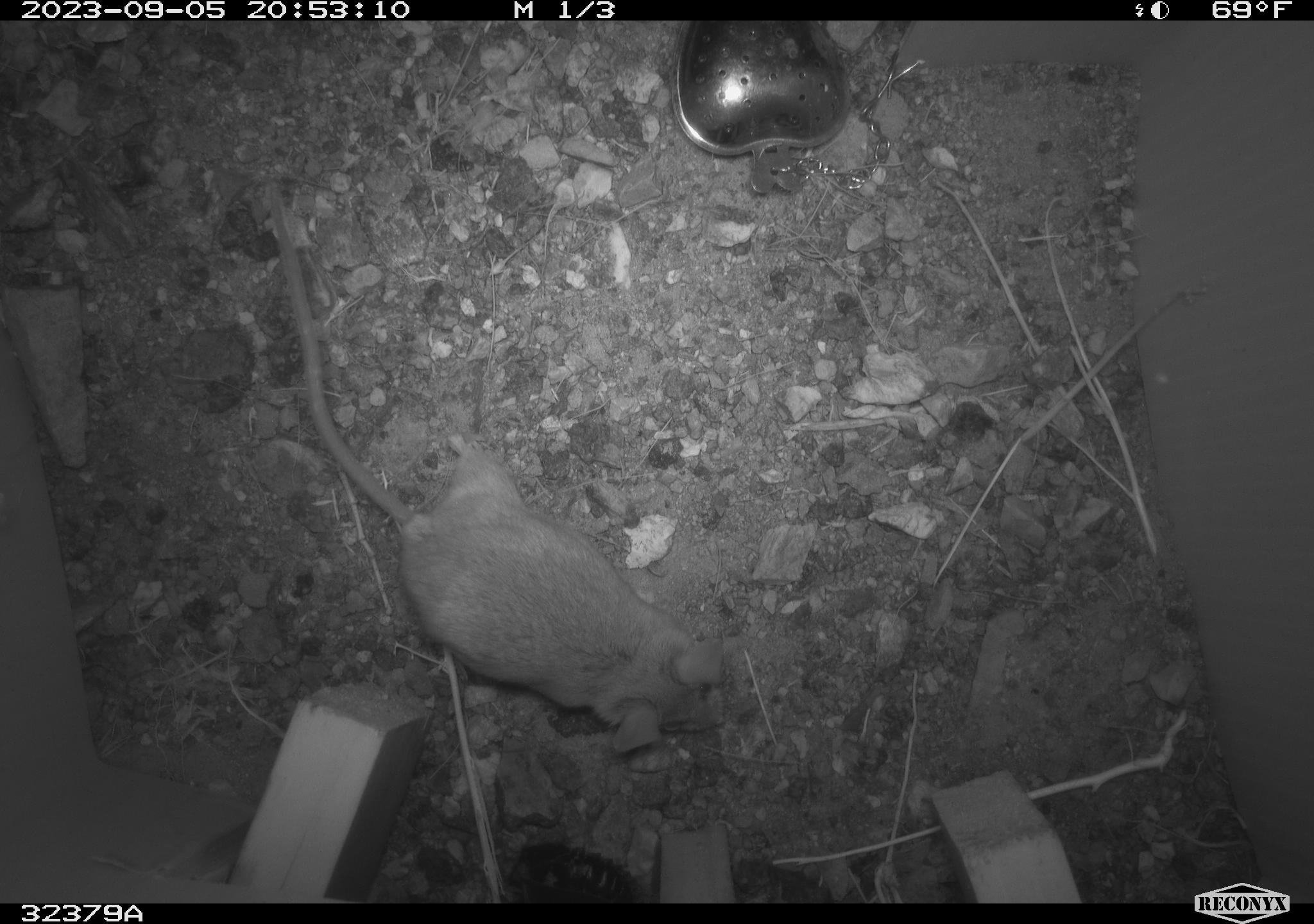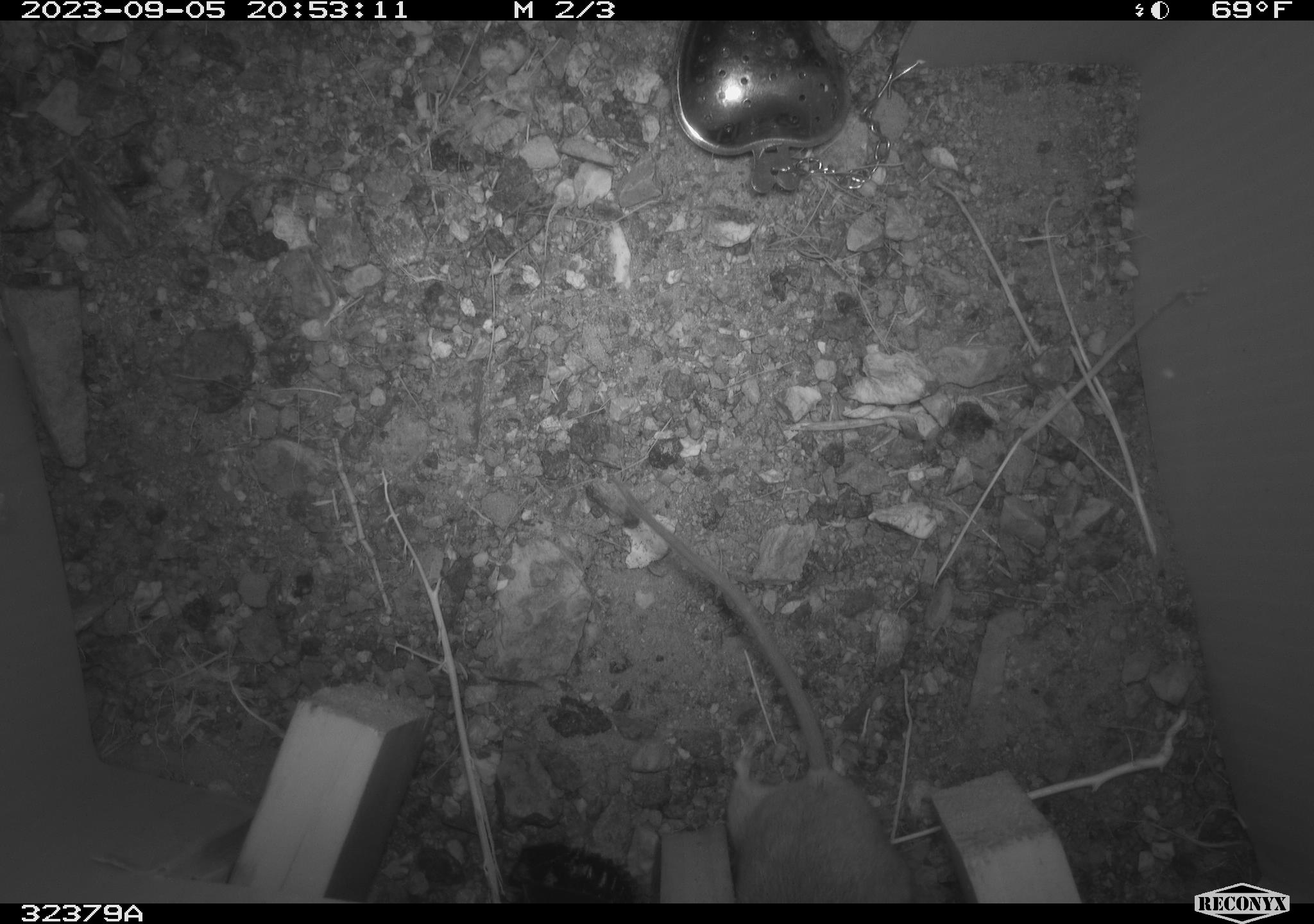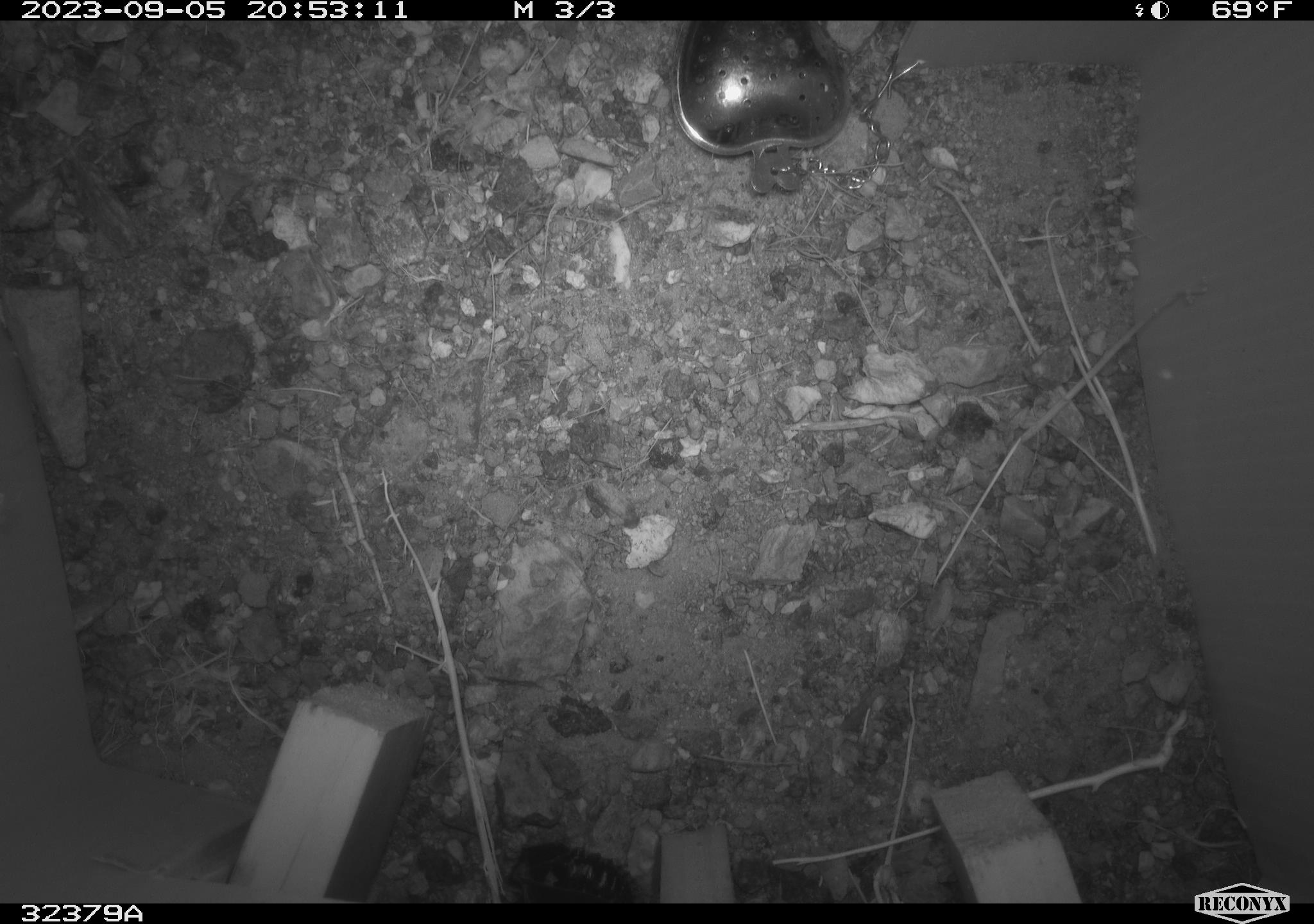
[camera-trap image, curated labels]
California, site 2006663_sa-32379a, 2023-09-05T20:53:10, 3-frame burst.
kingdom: Animalia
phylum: Chordata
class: Mammalia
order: Rodentia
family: Cricetidae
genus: Peromyscus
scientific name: Peromyscus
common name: deer mice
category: peromyscus species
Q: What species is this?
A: Peromyscus species (deer mice) (Peromyscus).